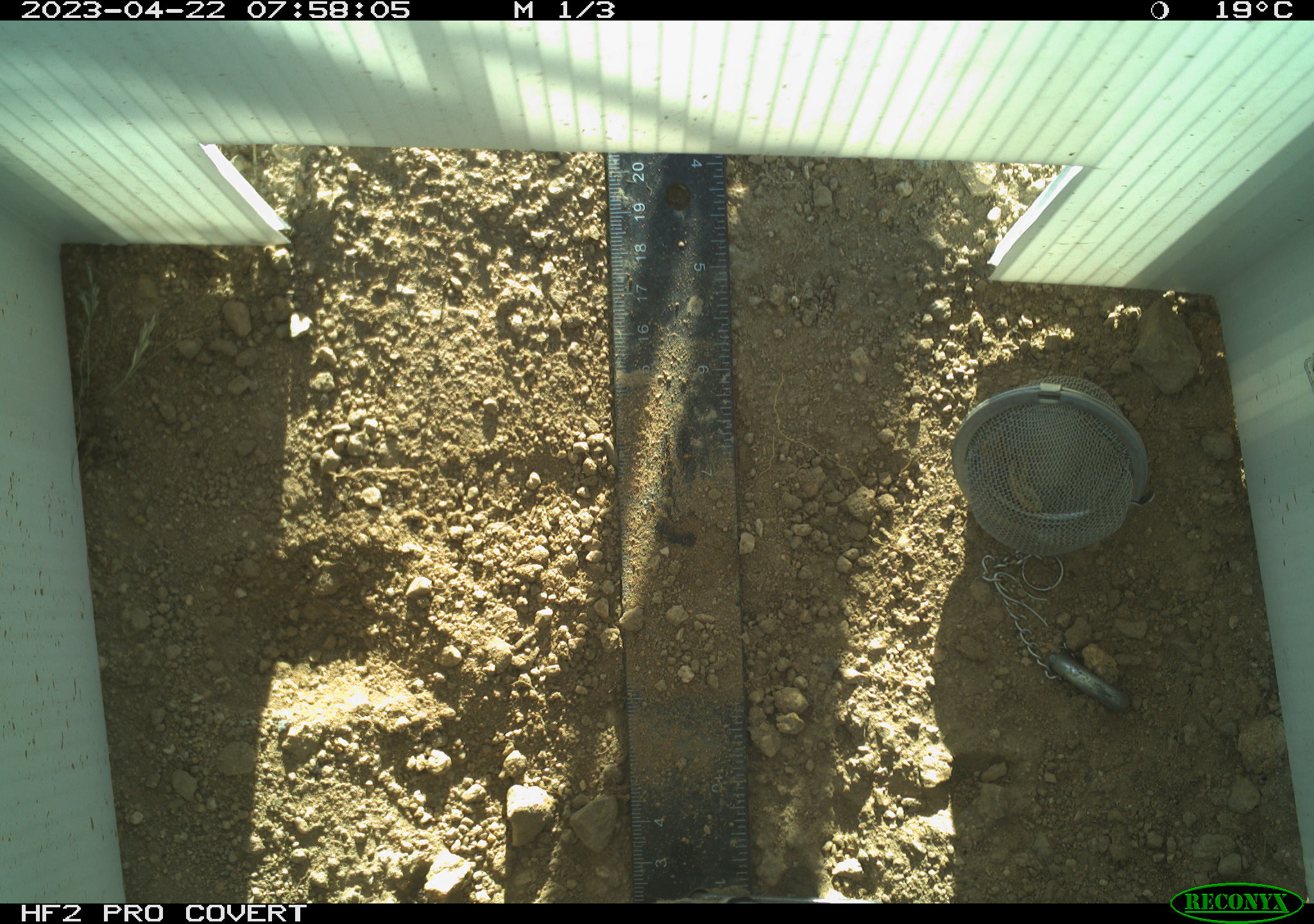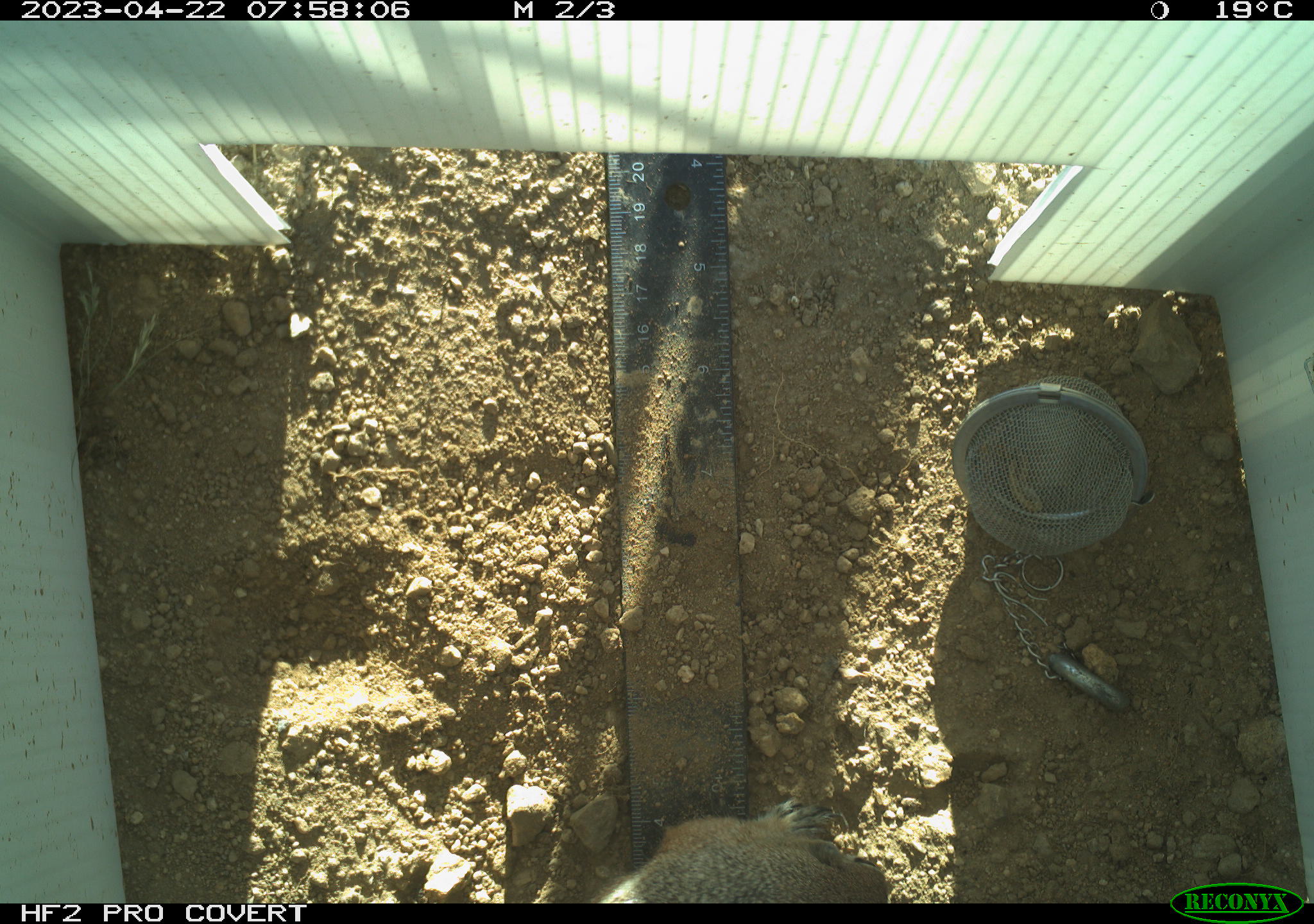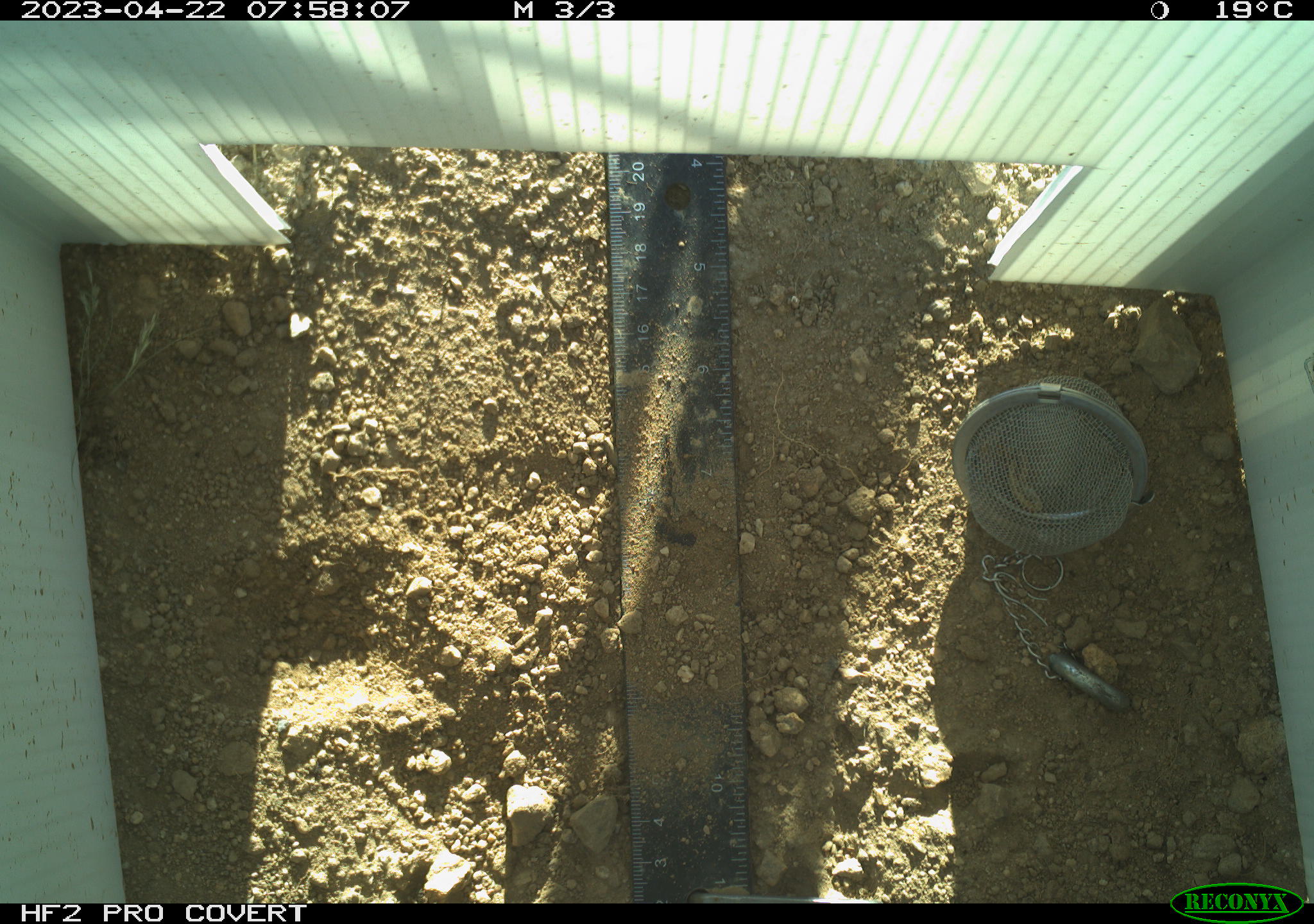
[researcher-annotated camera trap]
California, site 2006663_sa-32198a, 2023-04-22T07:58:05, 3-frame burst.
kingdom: Animalia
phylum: Chordata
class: Mammalia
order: Rodentia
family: Sciuridae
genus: Ammospermophilus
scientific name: Ammospermophilus leucurus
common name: white-tailed antelope squirrel